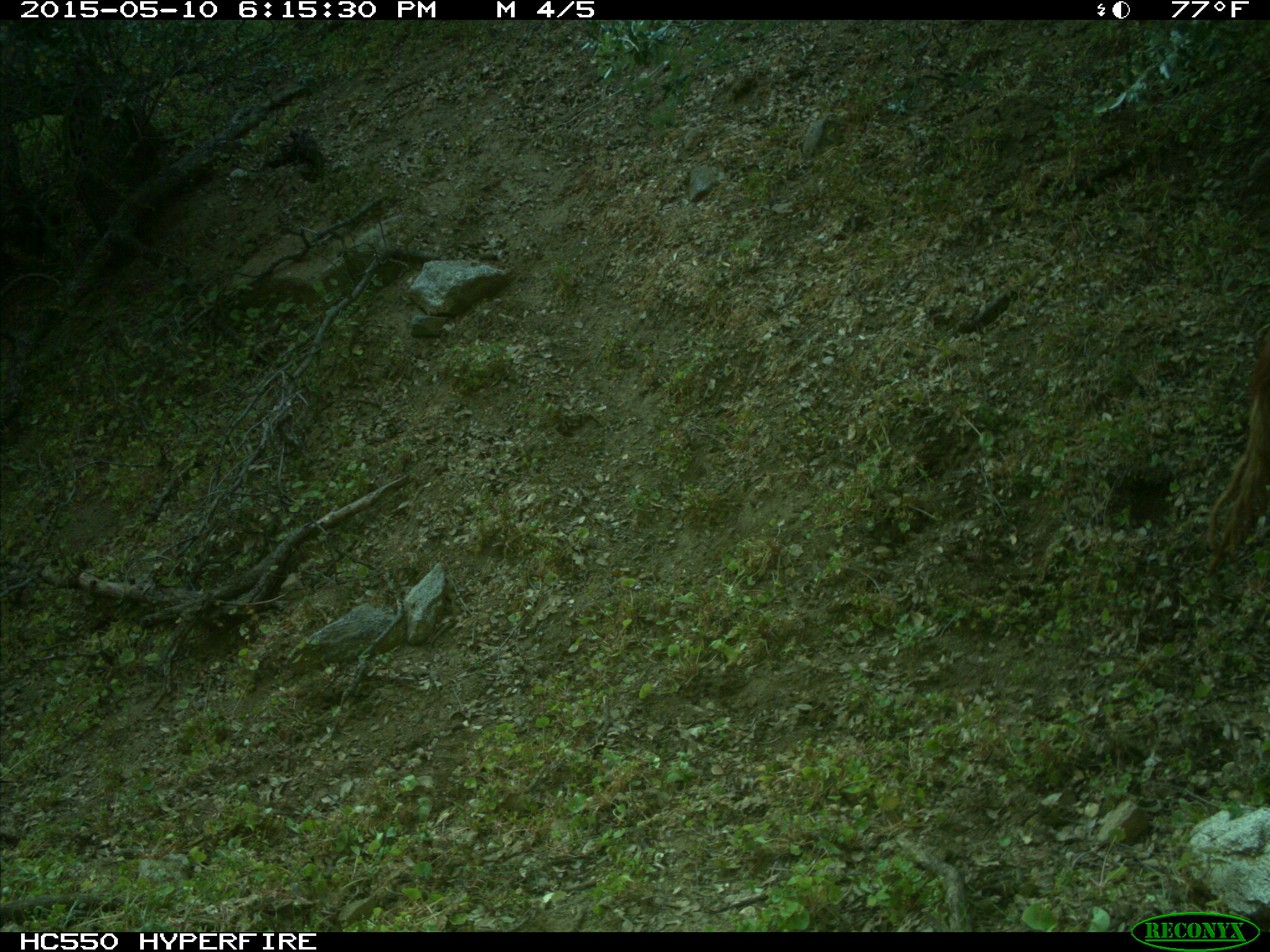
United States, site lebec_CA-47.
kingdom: Animalia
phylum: Chordata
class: Mammalia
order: Artiodactyla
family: Bovidae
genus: Bos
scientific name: Bos taurus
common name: domestic cow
Bos taurus (domestic cow).